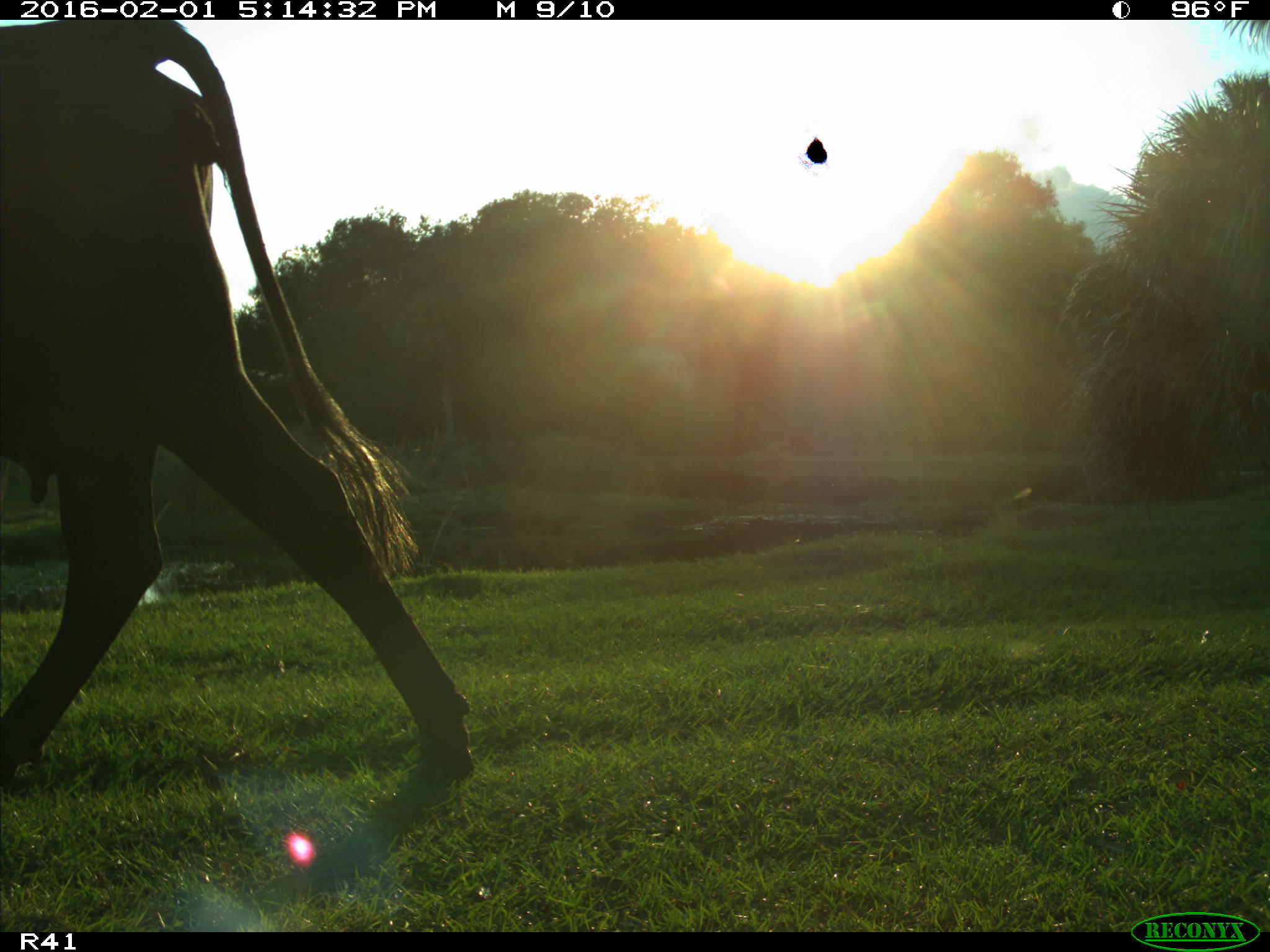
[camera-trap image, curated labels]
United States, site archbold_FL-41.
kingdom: Animalia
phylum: Chordata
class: Mammalia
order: Artiodactyla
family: Bovidae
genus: Bos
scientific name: Bos taurus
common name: domestic cow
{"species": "Bos taurus (domestic cow)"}